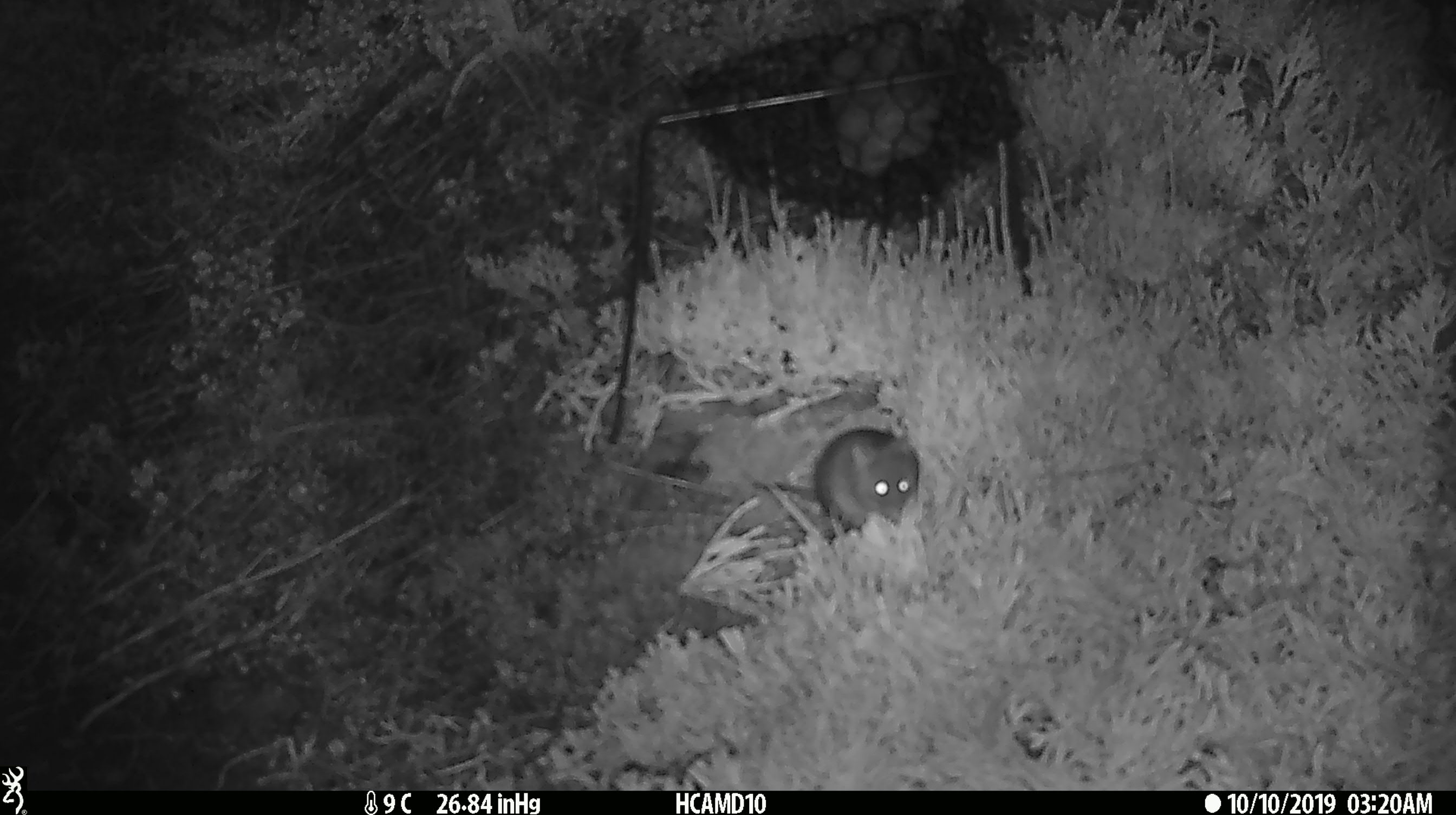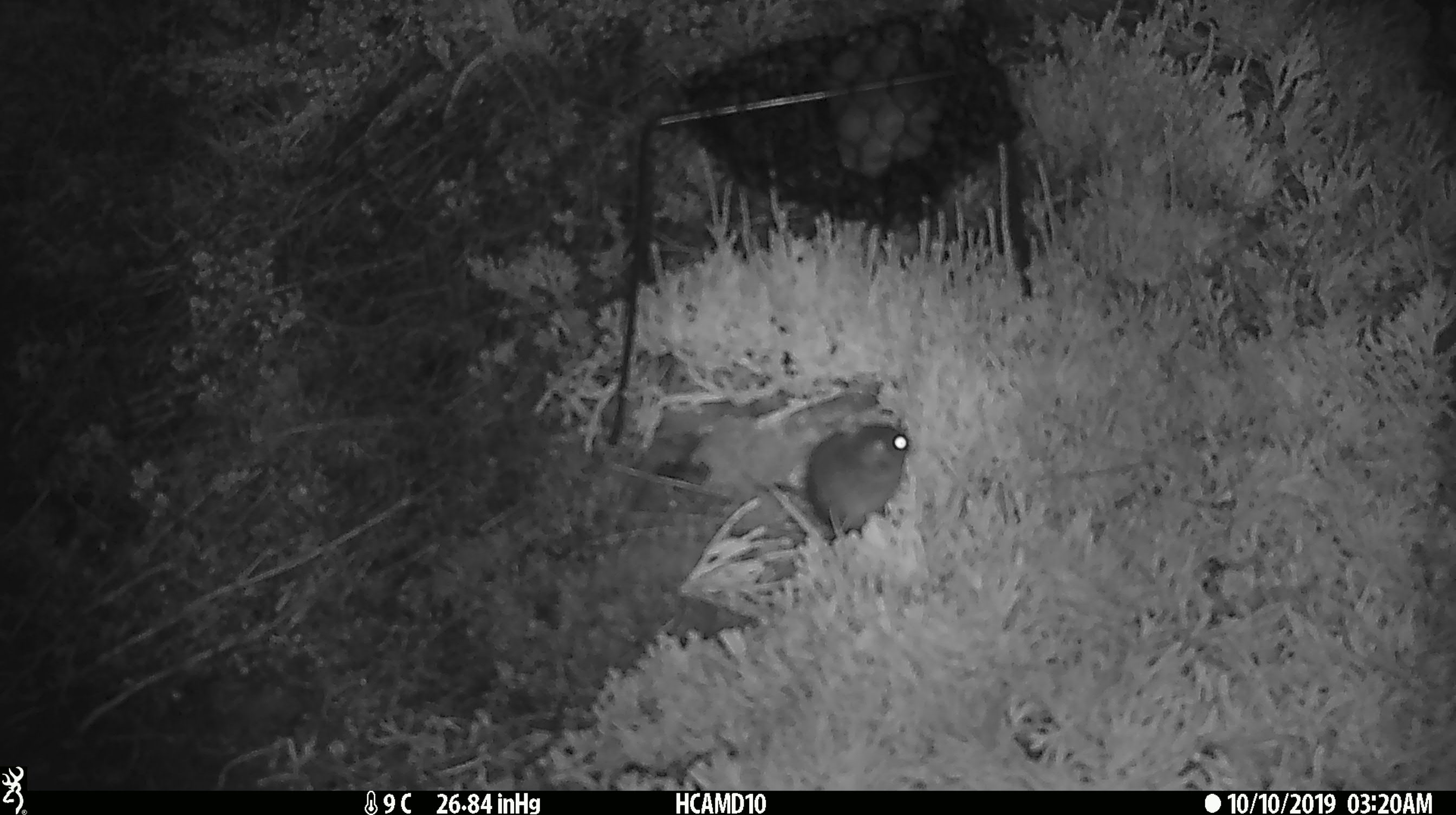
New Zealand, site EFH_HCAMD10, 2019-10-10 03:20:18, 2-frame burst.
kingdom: Animalia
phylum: Chordata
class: Mammalia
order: Rodentia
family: Muridae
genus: Mus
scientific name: Mus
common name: mouse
Mouse (Mus).